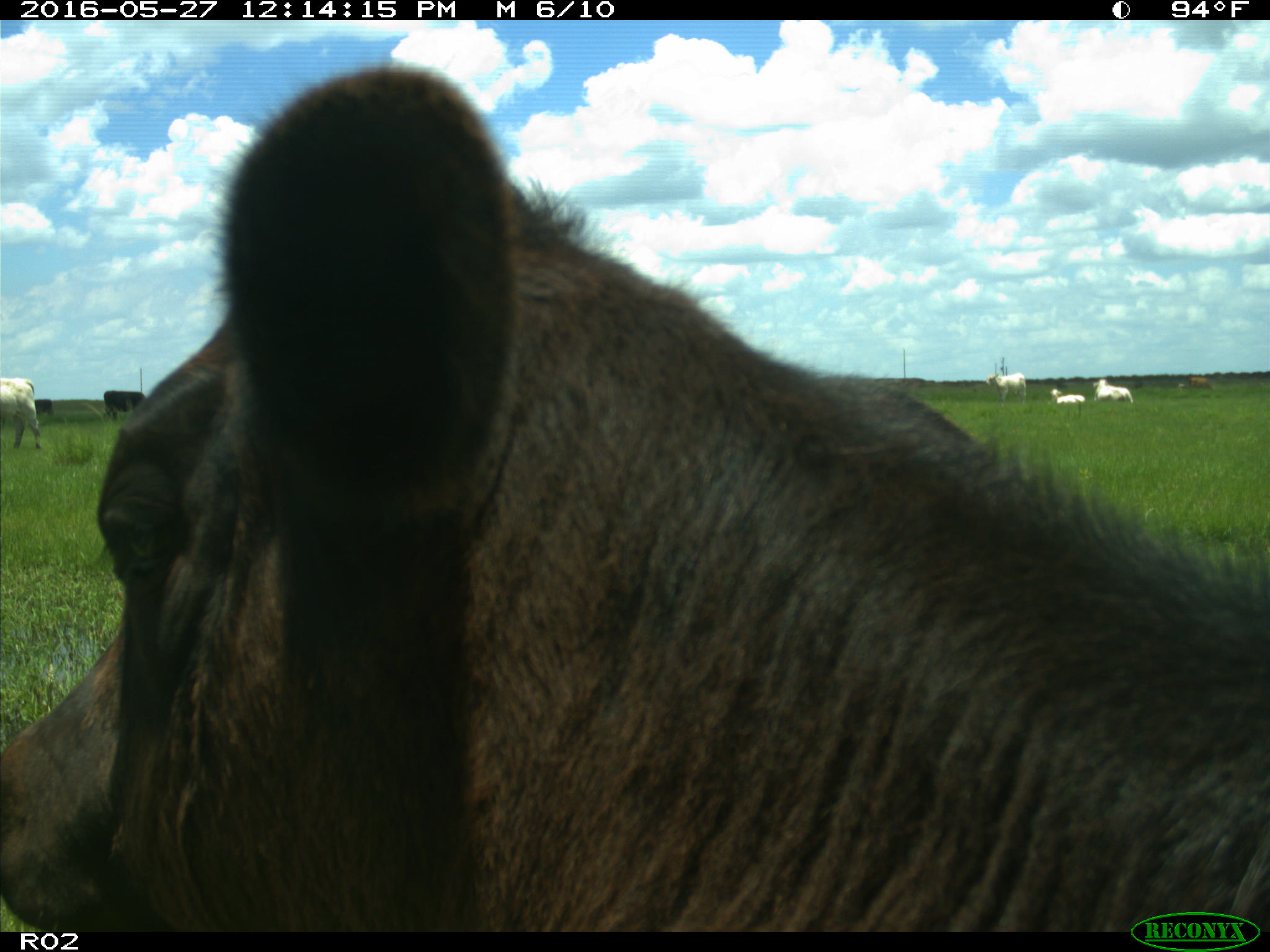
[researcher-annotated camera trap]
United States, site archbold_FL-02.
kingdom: Animalia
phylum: Chordata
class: Mammalia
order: Artiodactyla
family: Bovidae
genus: Bos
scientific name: Bos taurus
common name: domestic cow